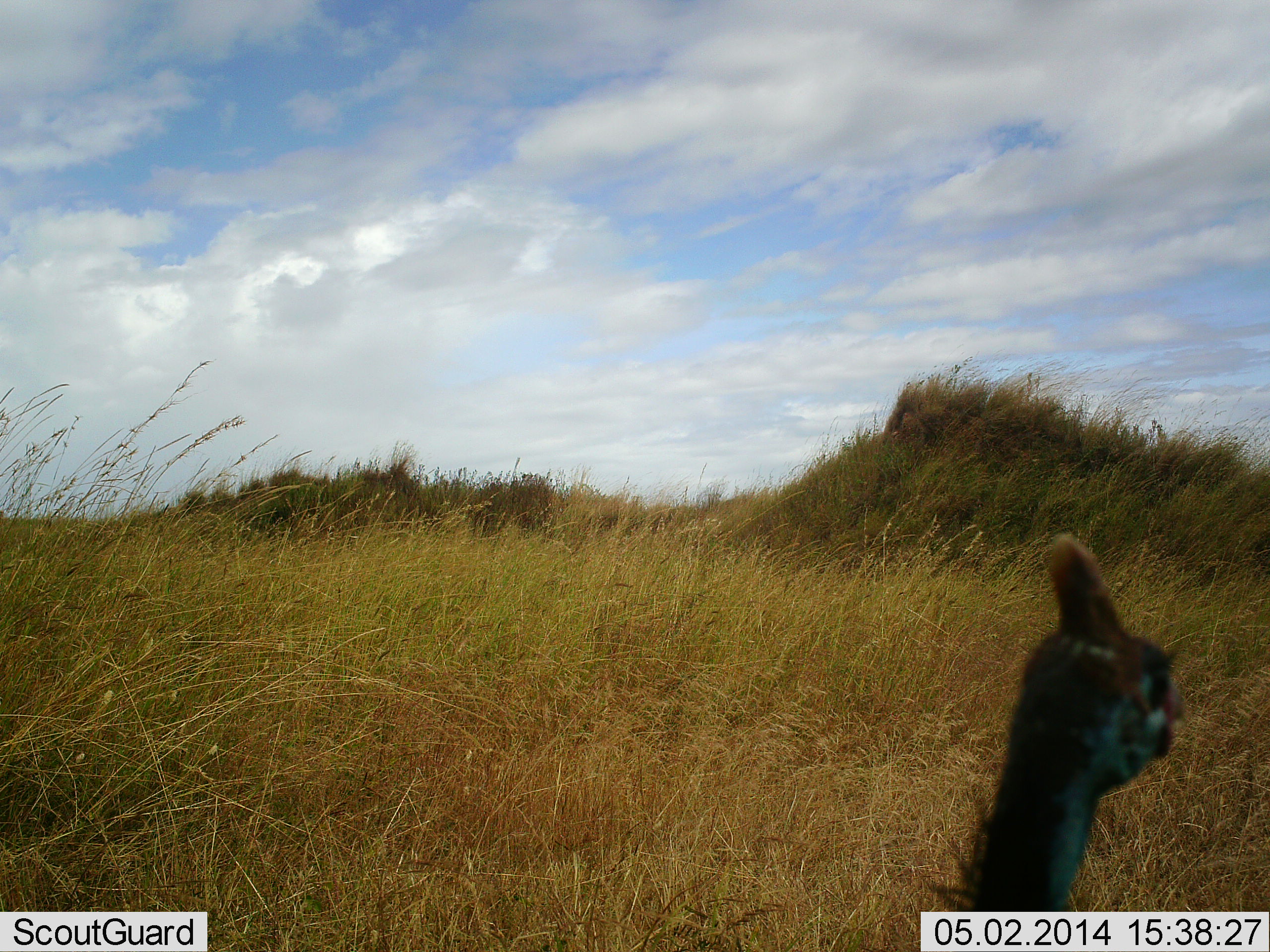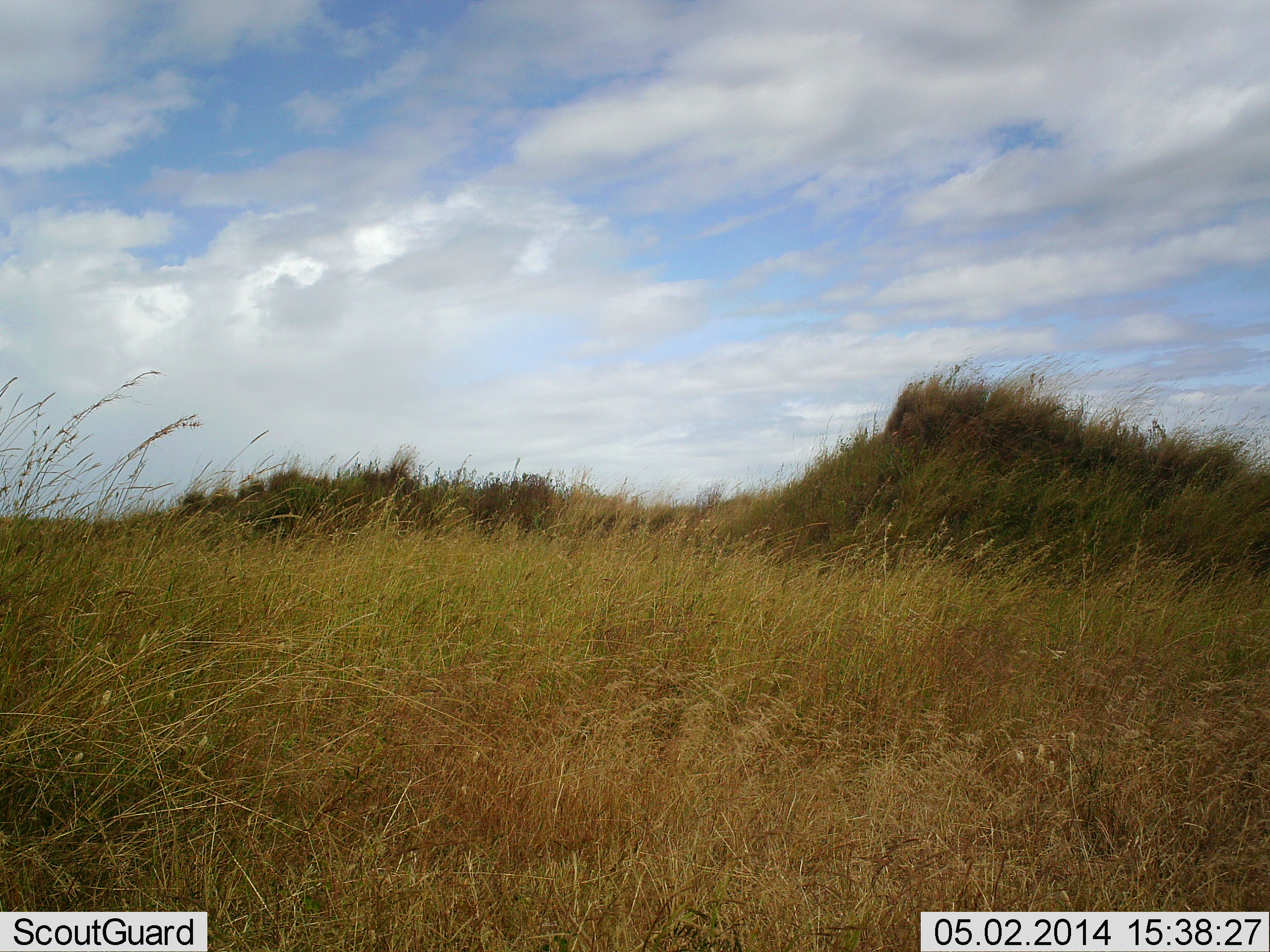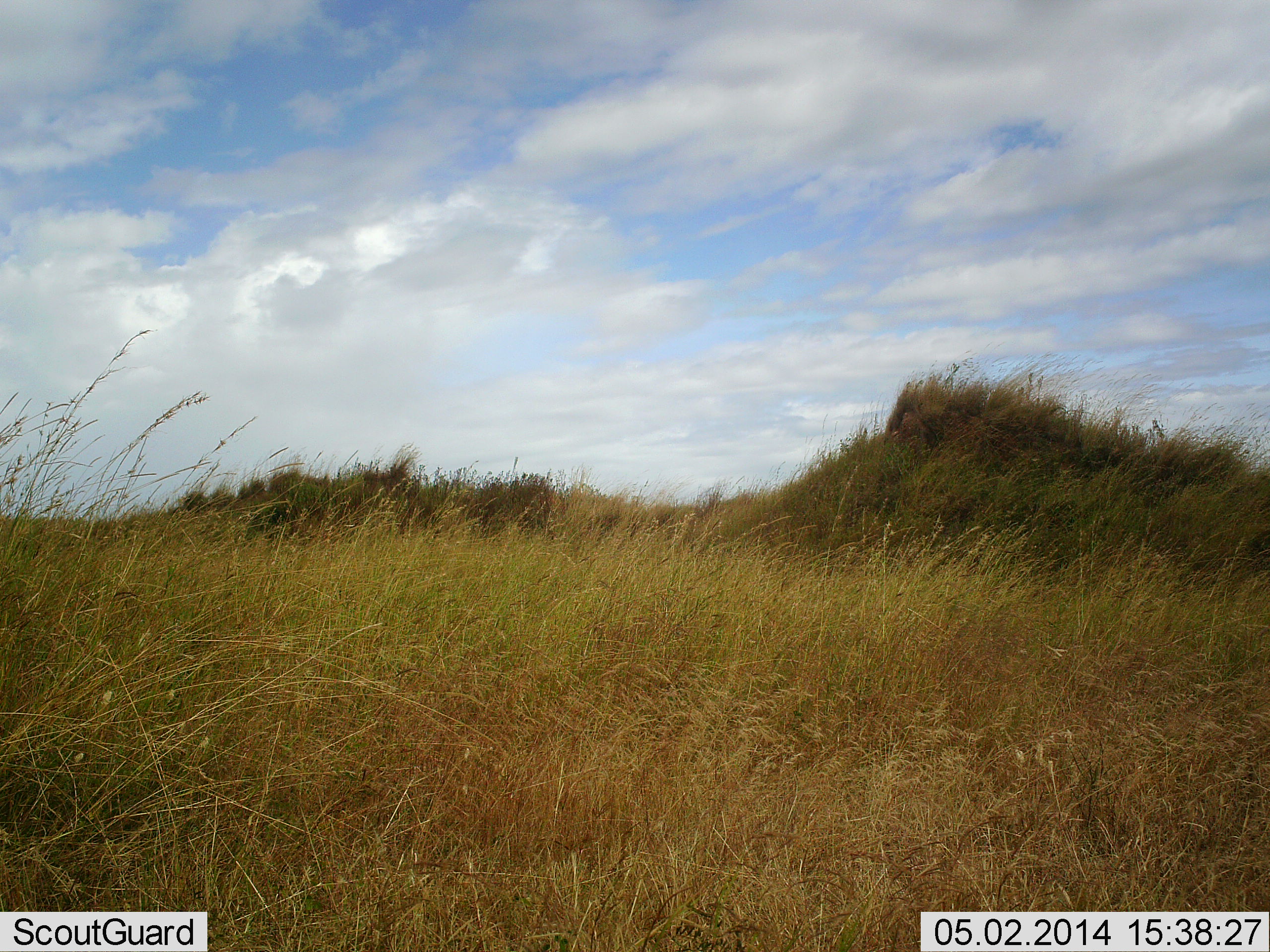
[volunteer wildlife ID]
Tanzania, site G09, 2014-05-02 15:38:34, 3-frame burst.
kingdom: Animalia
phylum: Chordata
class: Aves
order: Galliformes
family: Numididae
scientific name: Numididae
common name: guinea fowl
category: guineafowl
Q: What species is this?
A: Guineafowl (guinea fowl) (Numididae).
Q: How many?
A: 1.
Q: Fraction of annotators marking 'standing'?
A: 0%.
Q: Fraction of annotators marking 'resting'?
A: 0%.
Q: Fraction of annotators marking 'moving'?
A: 100%.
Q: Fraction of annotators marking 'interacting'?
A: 0%.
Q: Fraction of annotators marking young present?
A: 0%.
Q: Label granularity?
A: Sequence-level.